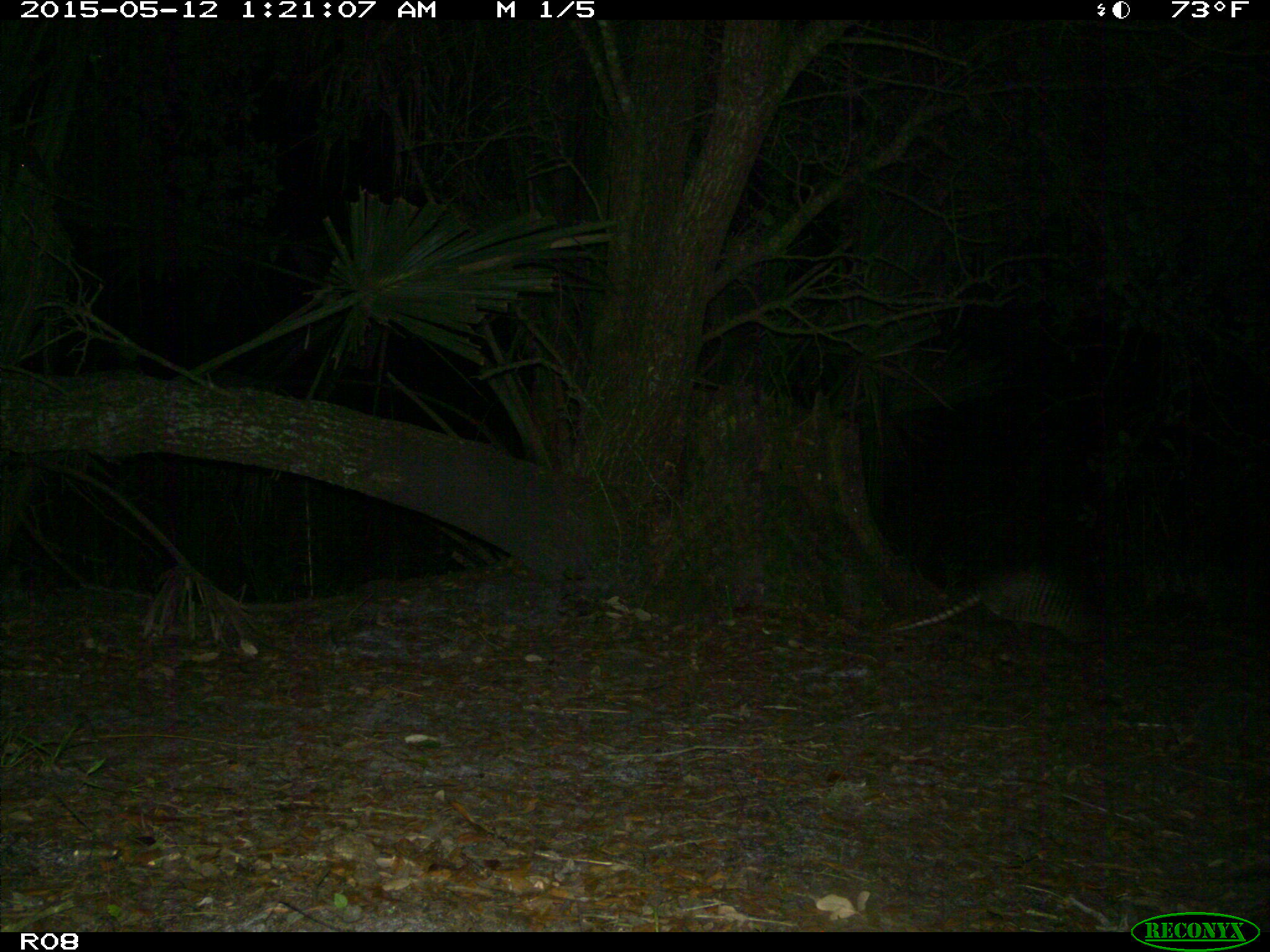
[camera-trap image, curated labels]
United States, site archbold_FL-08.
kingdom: Animalia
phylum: Chordata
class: Mammalia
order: Cingulata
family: Dasypodidae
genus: Dasypus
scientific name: Dasypus novemcinctus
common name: nine-banded armadillo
Dasypus novemcinctus (nine-banded armadillo).